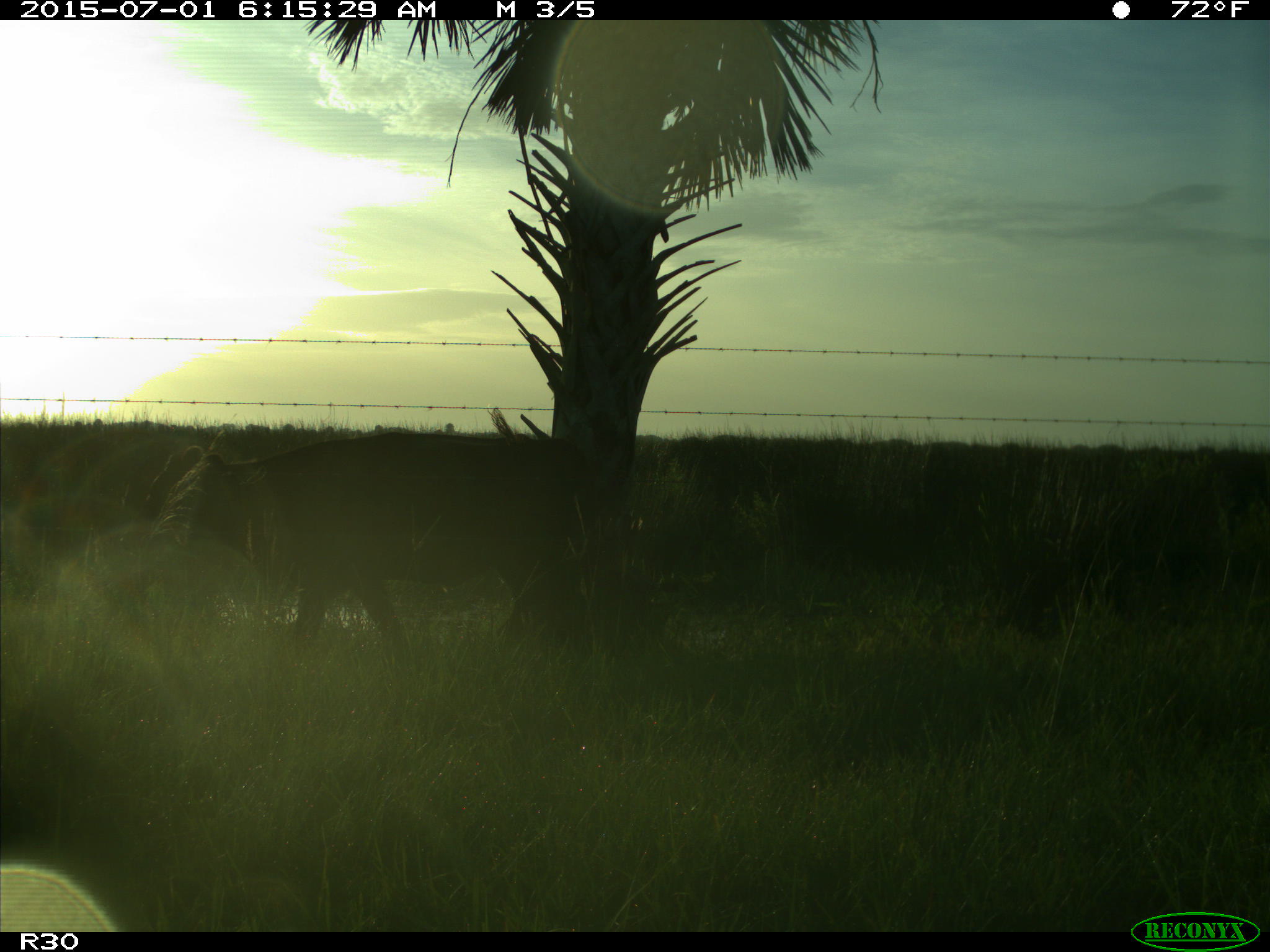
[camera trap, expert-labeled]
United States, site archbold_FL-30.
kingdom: Animalia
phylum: Chordata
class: Mammalia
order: Artiodactyla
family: Bovidae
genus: Bos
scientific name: Bos taurus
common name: domestic cow